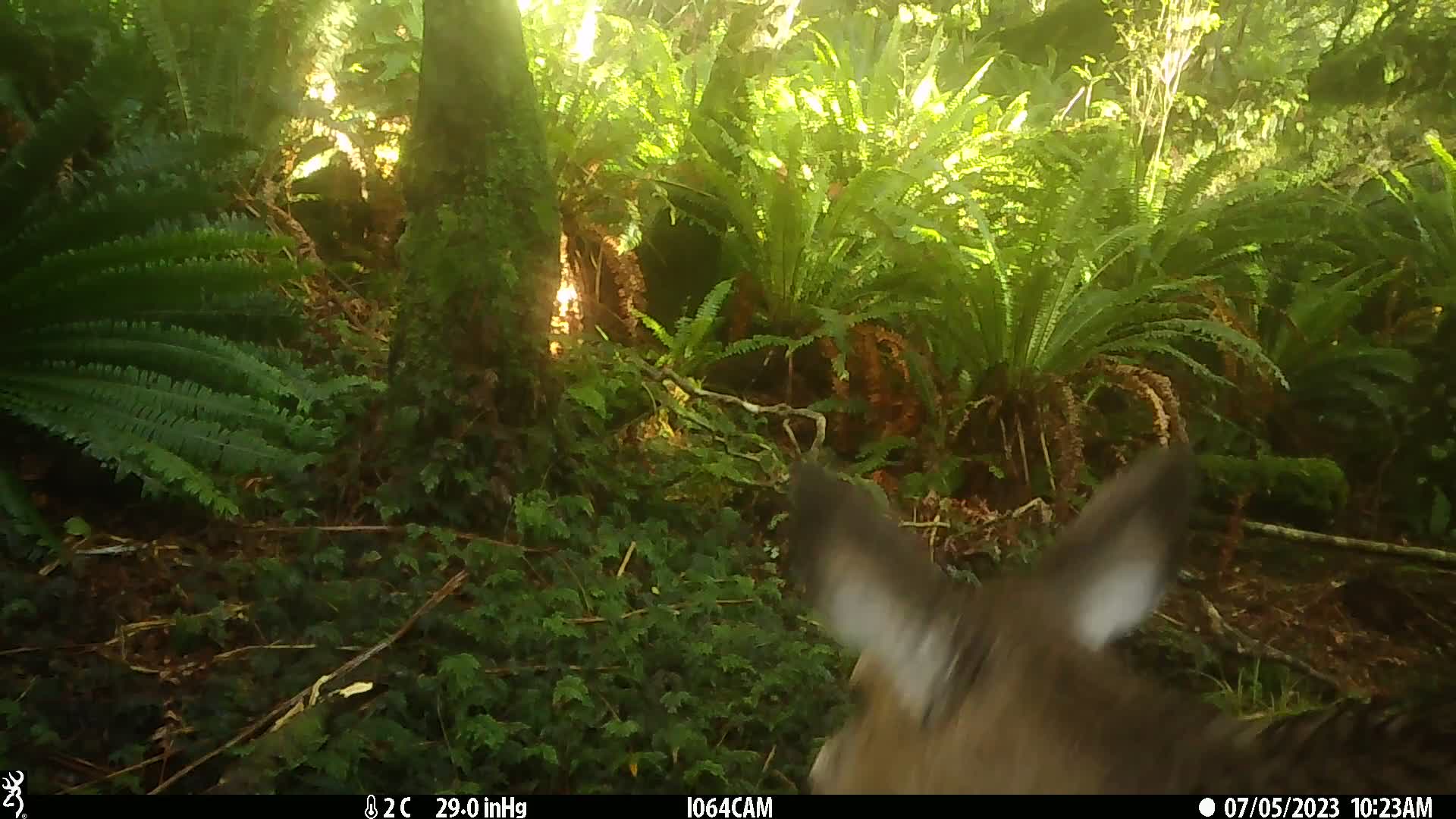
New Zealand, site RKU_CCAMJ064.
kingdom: Animalia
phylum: Chordata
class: Mammalia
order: Artiodactyla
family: Cervidae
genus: Odocoileus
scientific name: Odocoileus virginianus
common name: white-tailed deer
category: white tailed deer